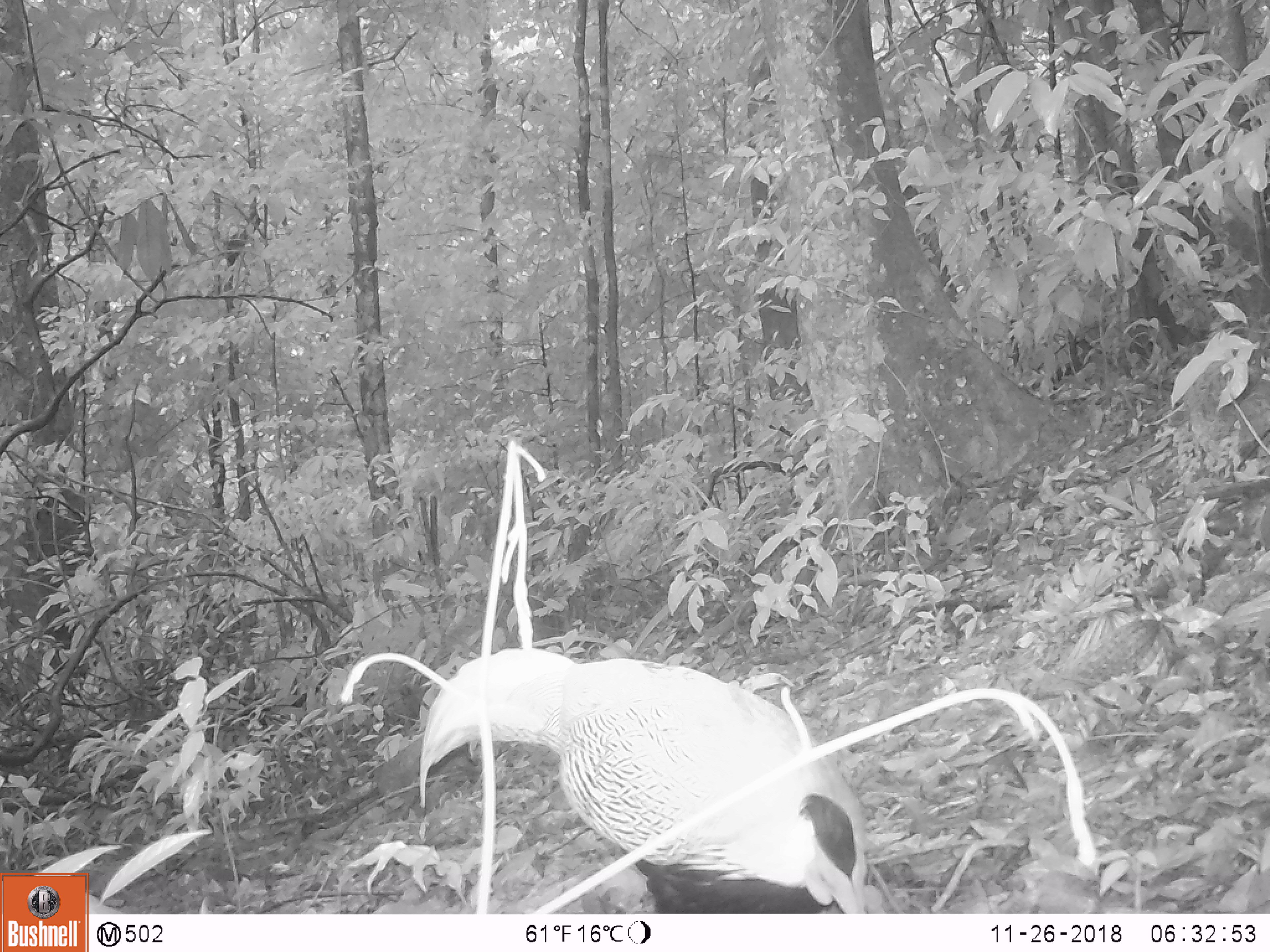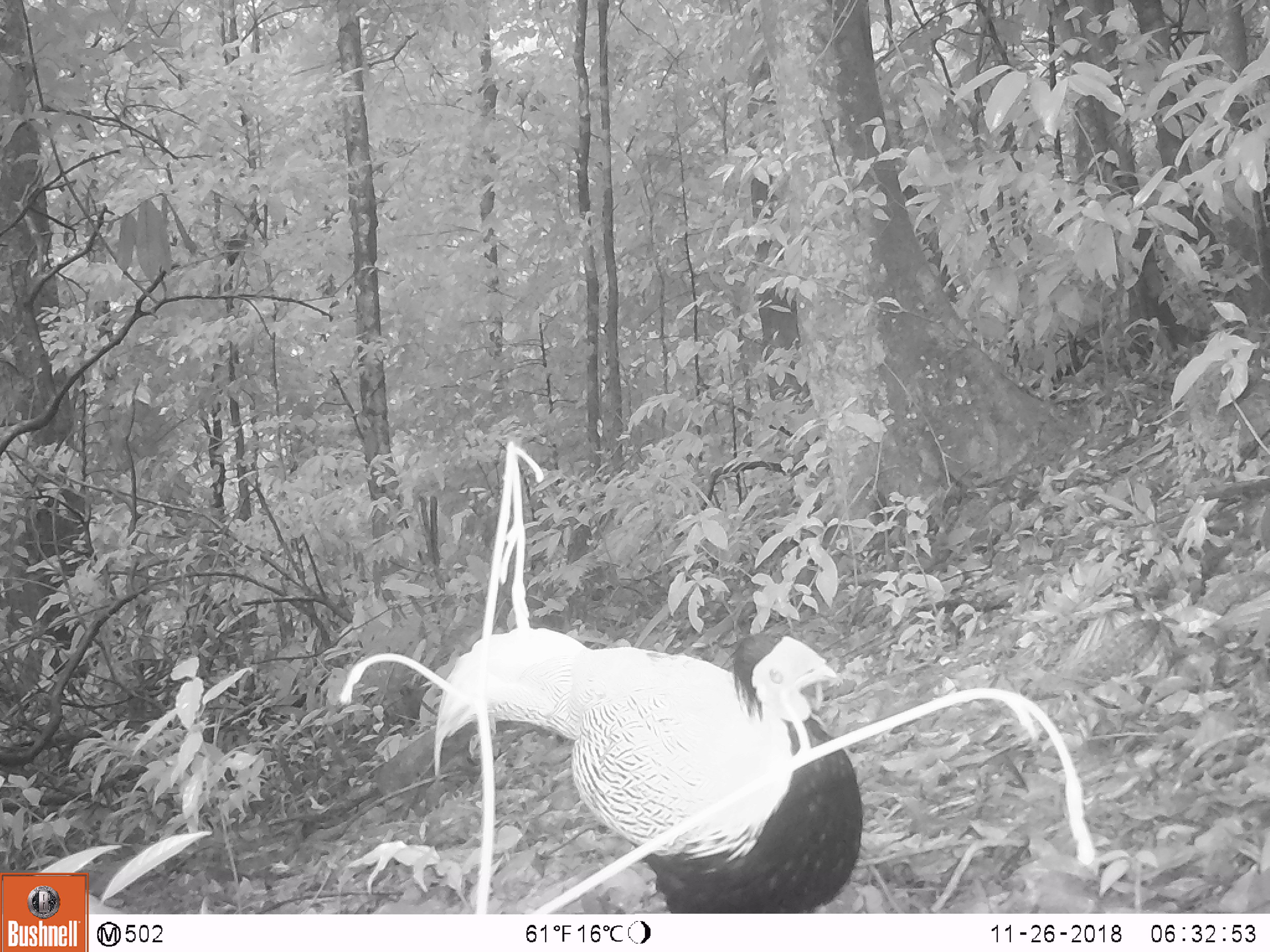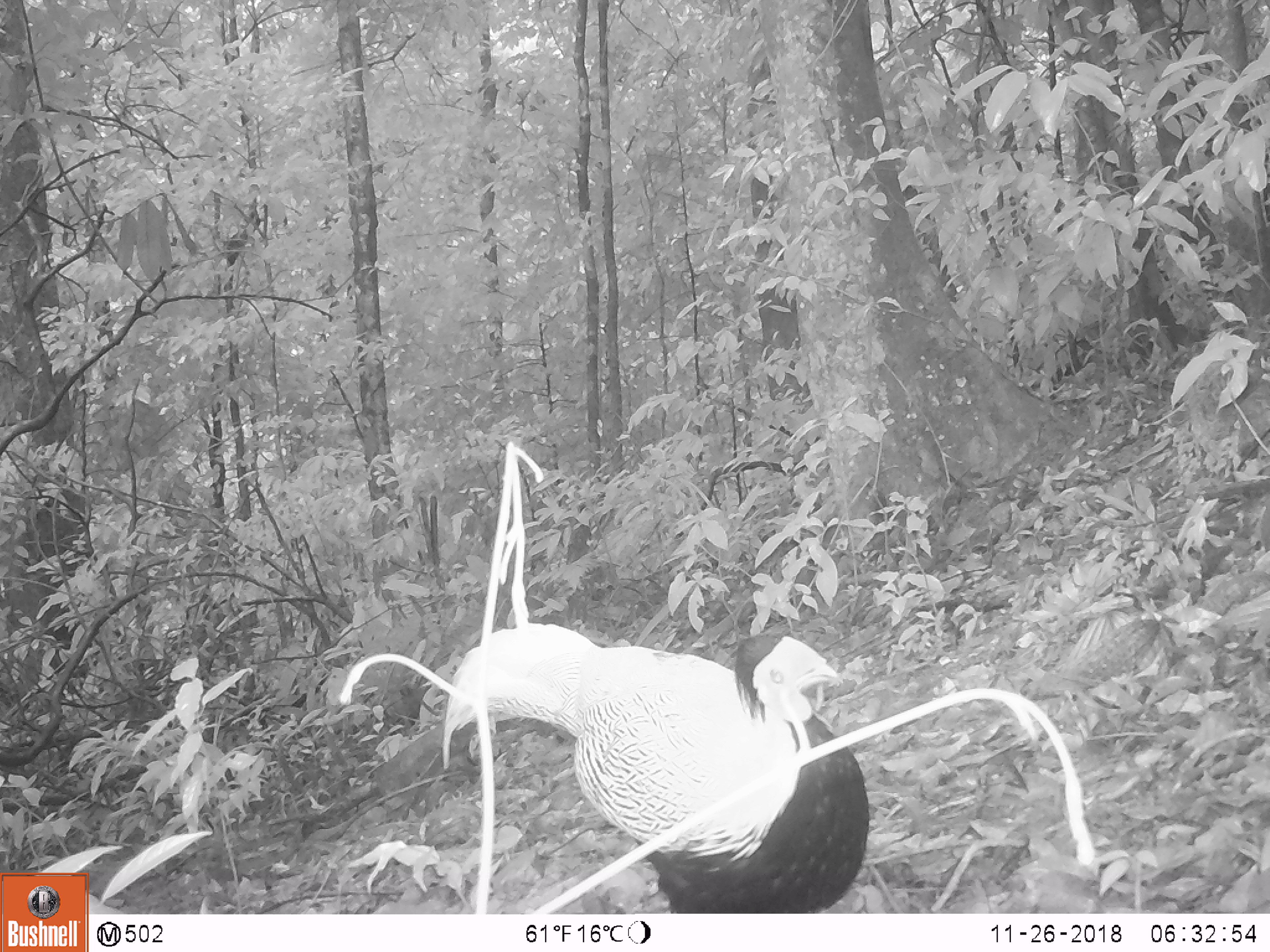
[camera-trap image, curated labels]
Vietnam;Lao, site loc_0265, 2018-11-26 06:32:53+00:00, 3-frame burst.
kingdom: Animalia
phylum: Chordata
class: Aves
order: Galliformes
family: Phasianidae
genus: Lophura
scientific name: Lophura nycthemera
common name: silver pheasant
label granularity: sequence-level